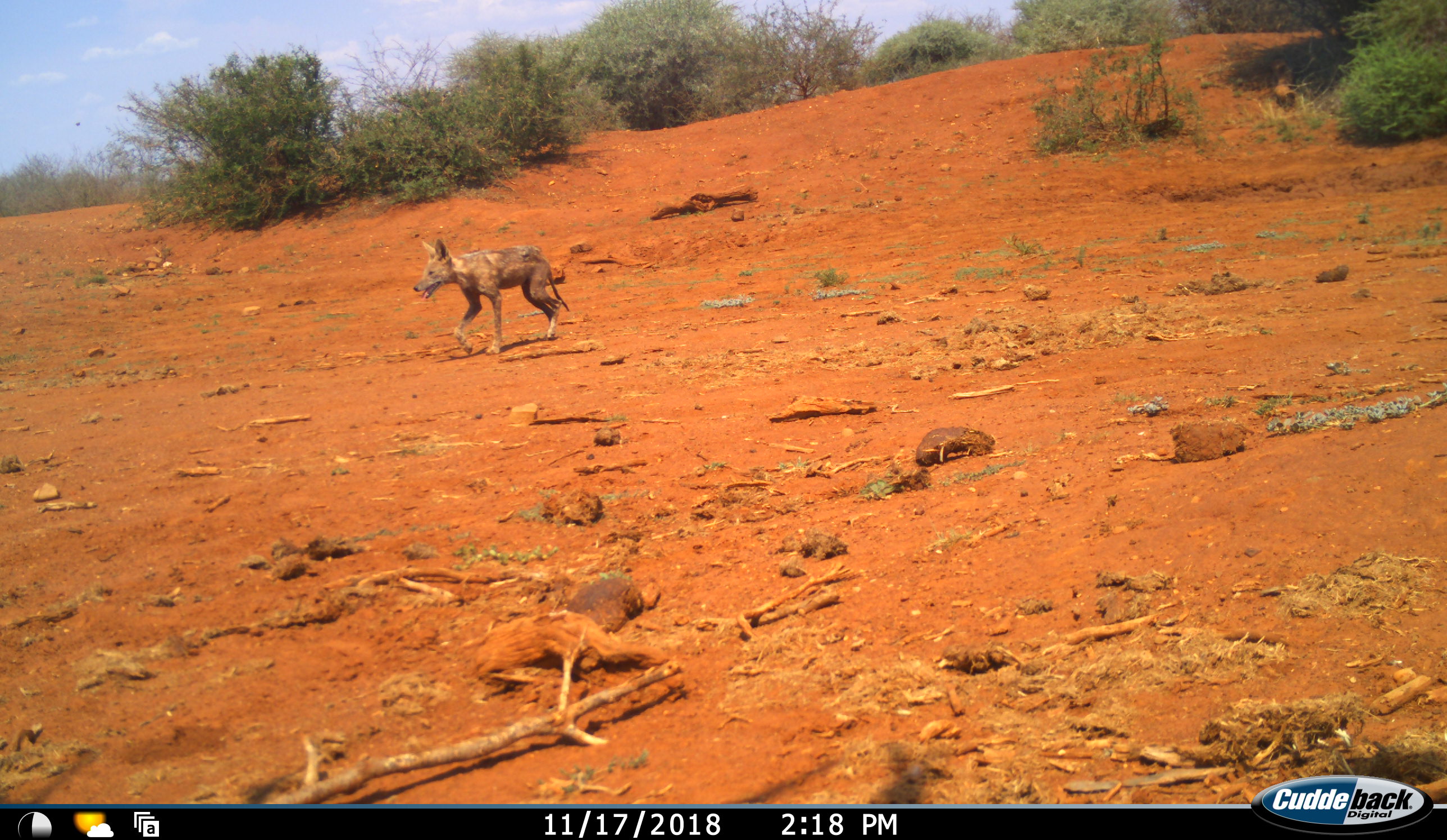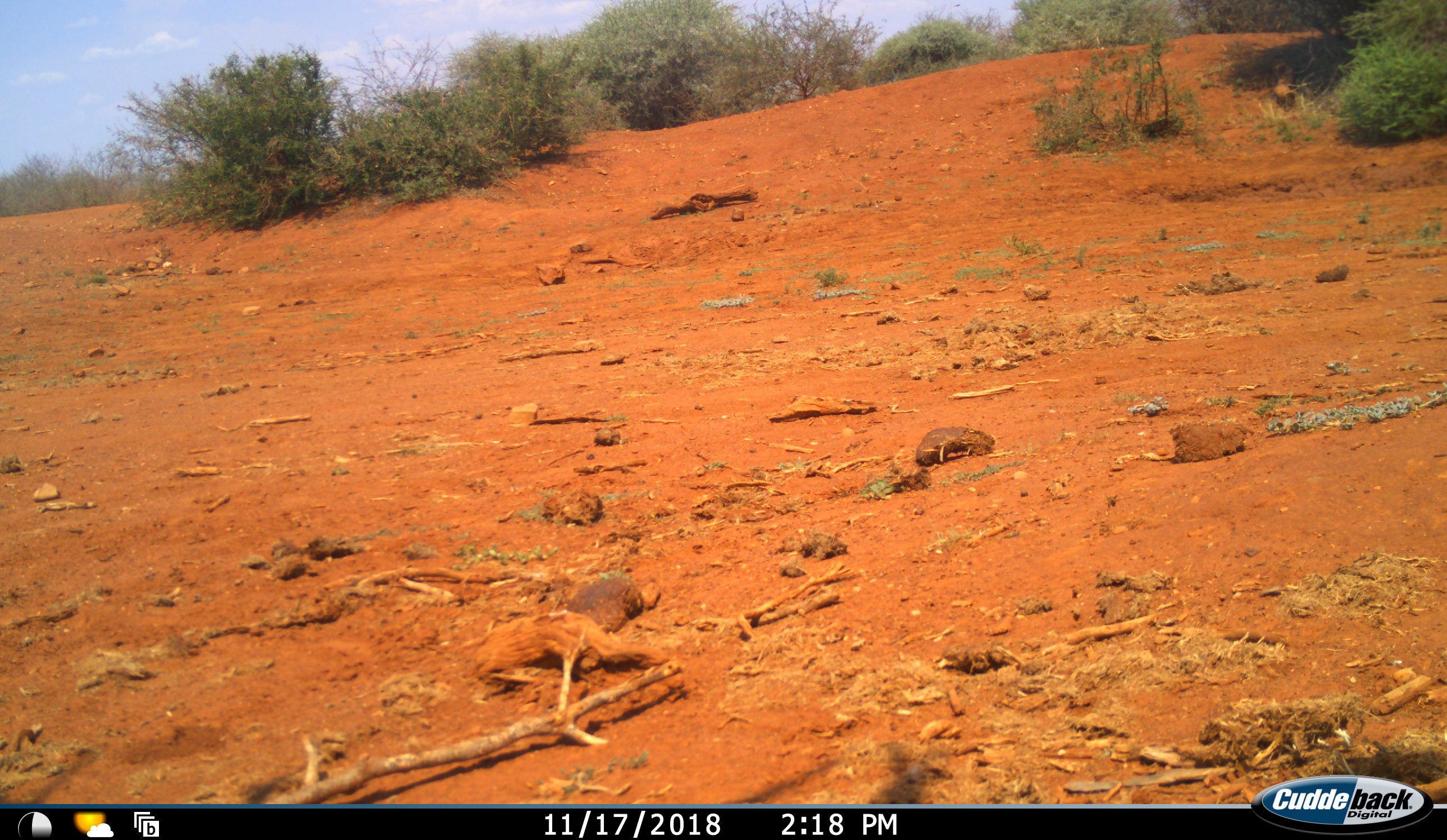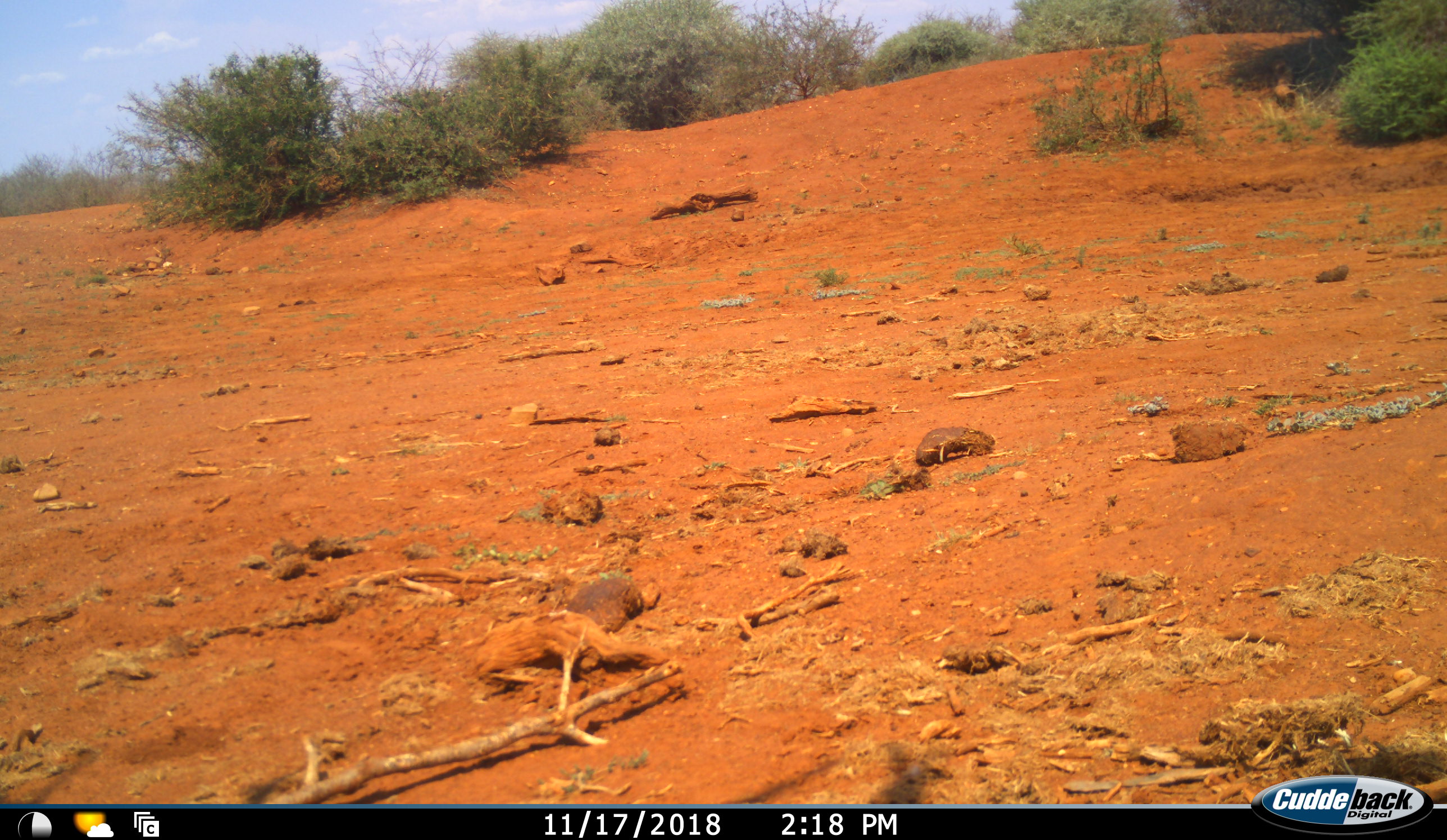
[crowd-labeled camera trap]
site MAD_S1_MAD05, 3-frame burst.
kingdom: Animalia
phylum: Chordata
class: Mammalia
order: Carnivora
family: Canidae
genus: Lupulella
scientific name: Lupulella mesomelas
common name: black-backed jackal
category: jackalblackbacked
Jackalblackbacked (black-backed jackal) (Lupulella mesomelas), count 1. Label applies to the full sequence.